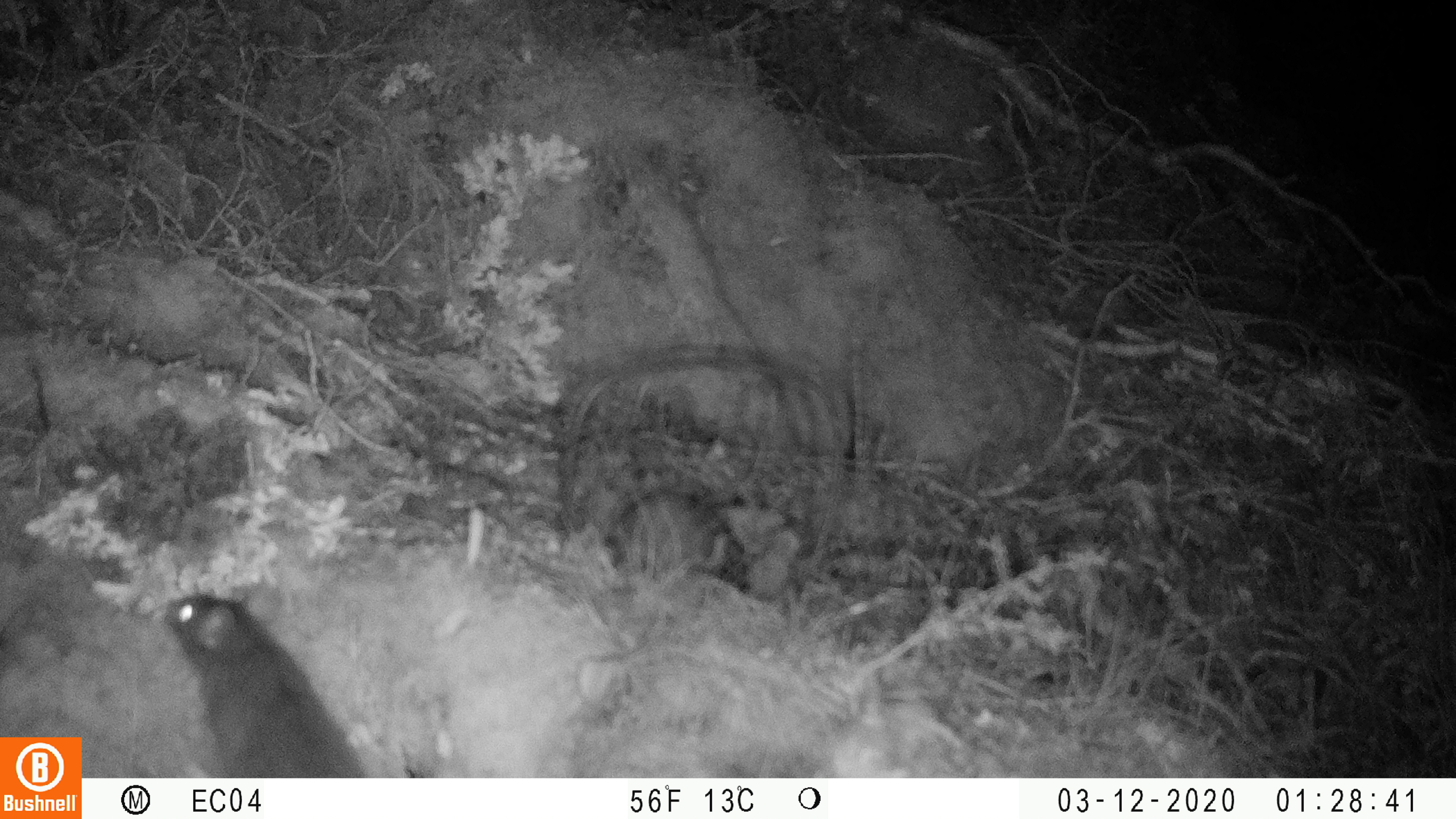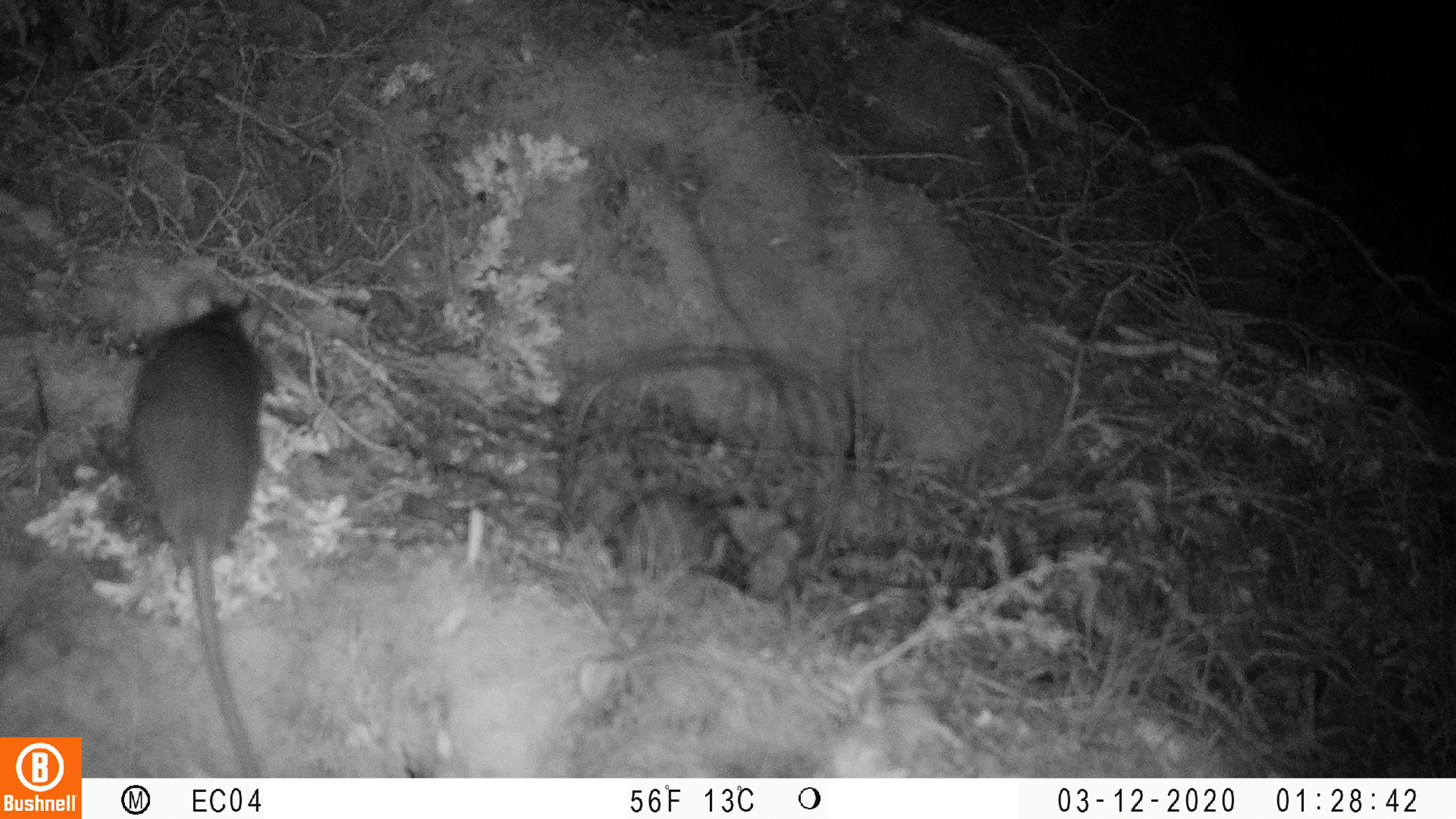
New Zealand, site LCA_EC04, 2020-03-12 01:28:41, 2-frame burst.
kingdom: Animalia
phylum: Chordata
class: Mammalia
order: Rodentia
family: Muridae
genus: Rattus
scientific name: Rattus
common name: rat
Rat (Rattus).